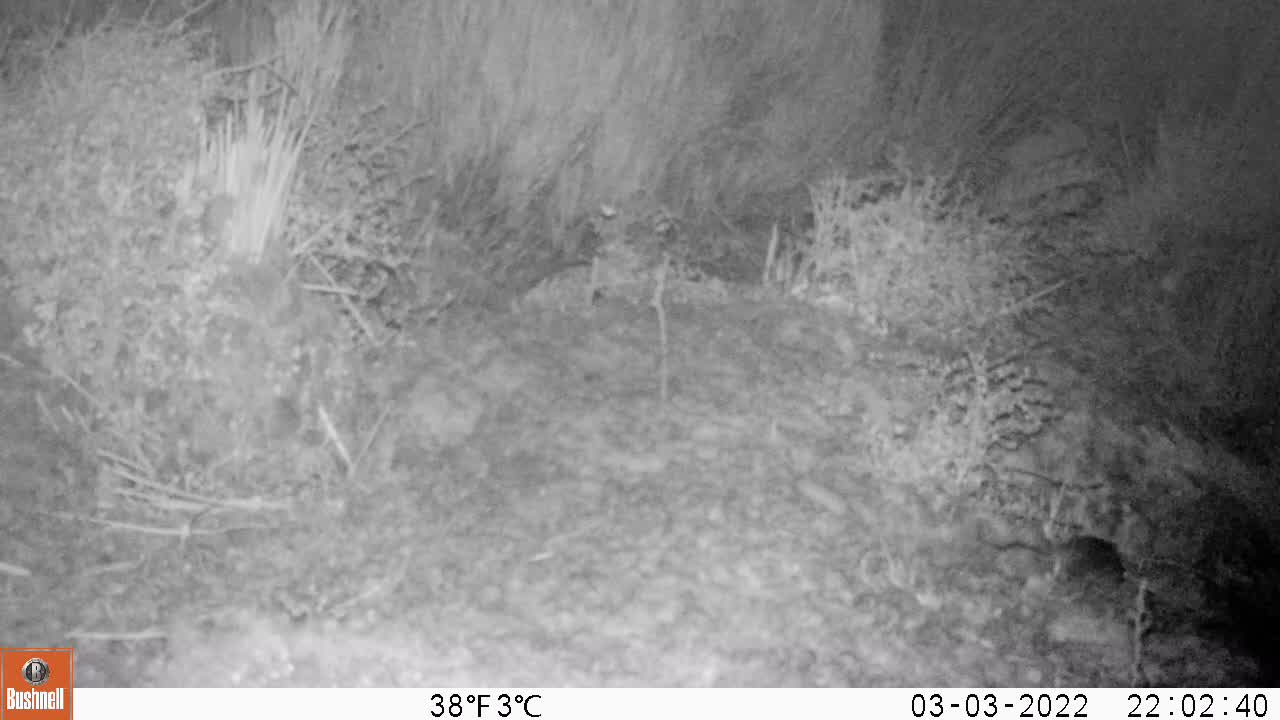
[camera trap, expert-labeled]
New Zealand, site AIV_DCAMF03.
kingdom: Animalia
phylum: Chordata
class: Mammalia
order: Rodentia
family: Muridae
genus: Mus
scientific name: Mus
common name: mouse